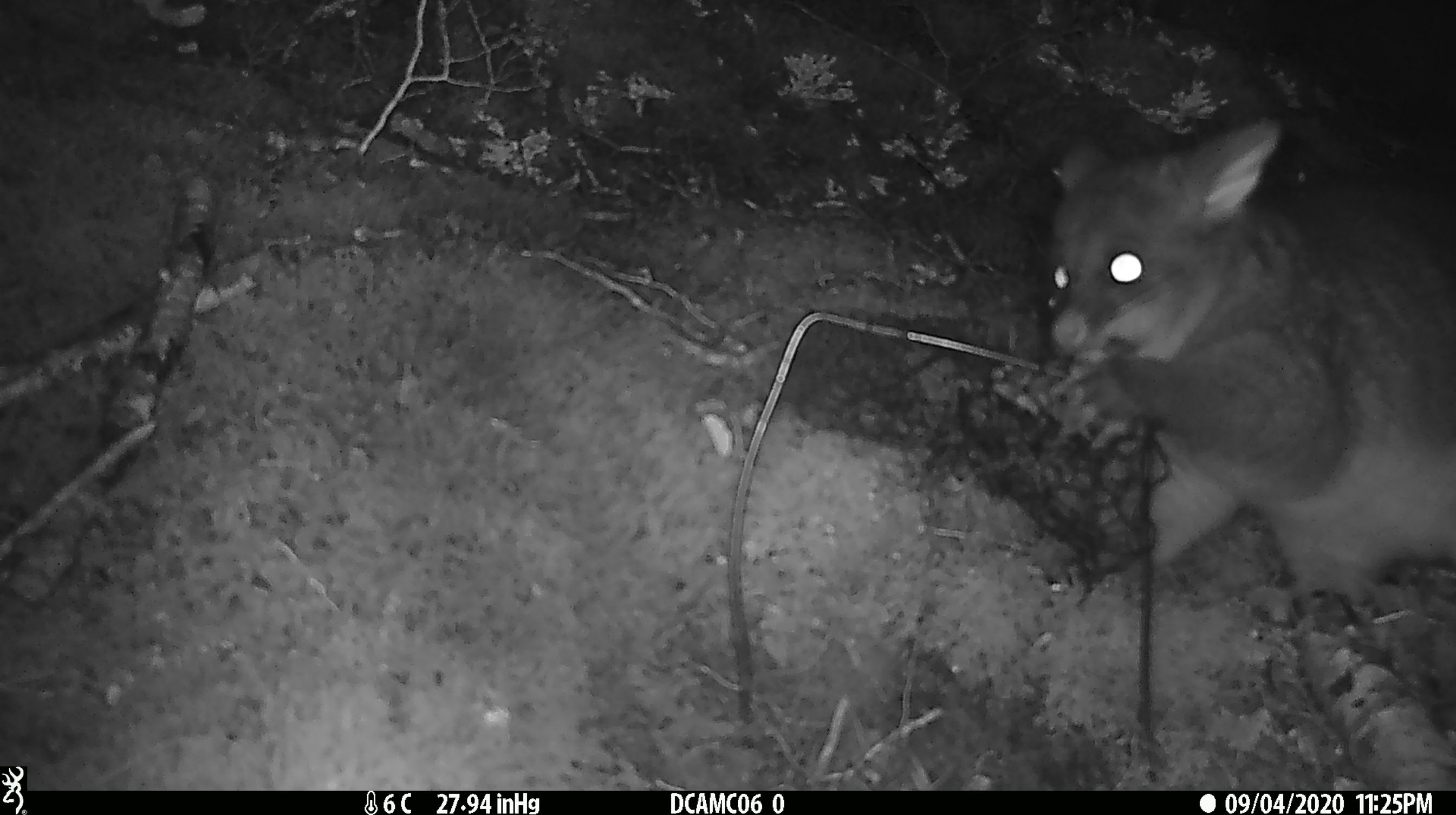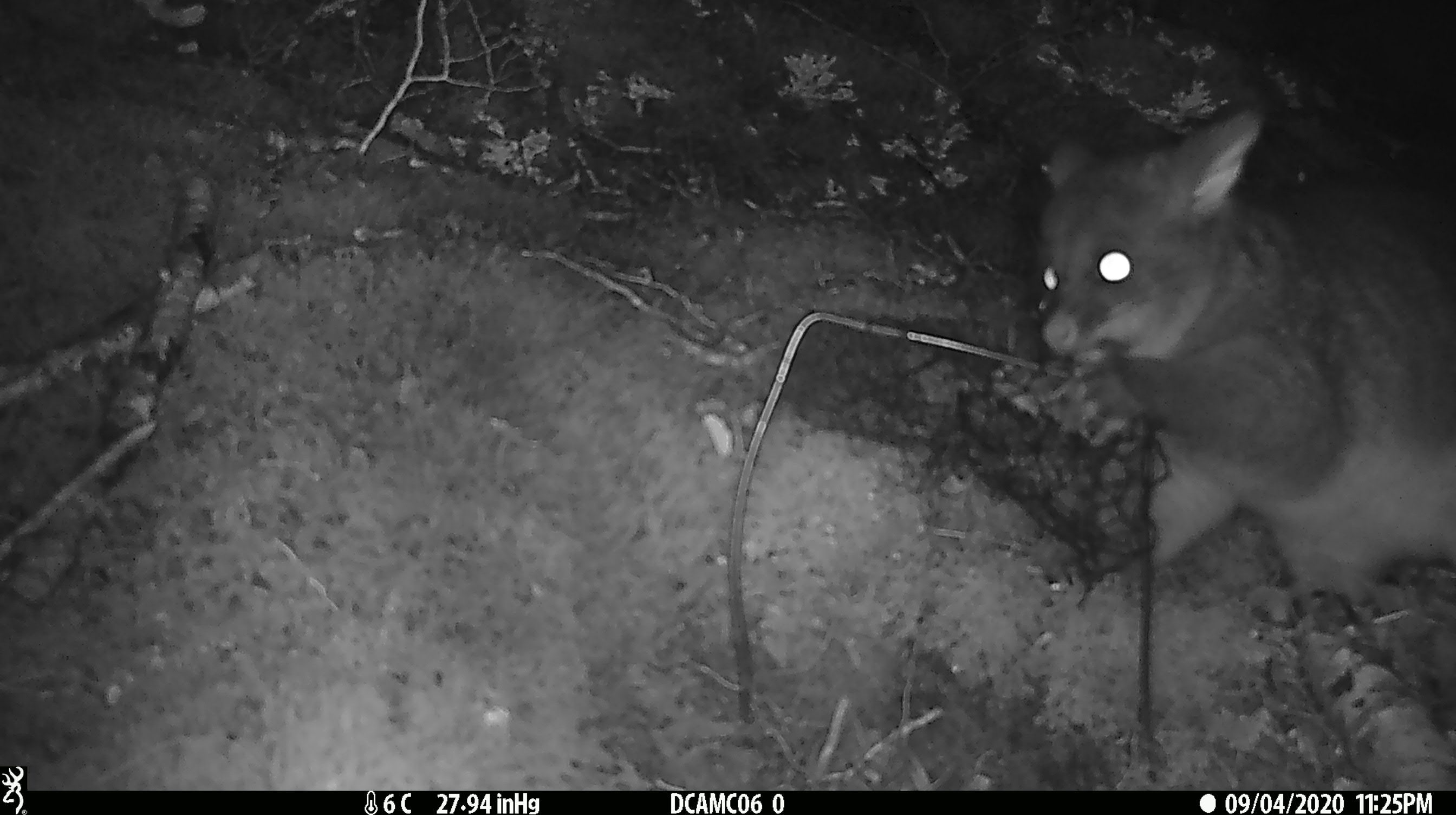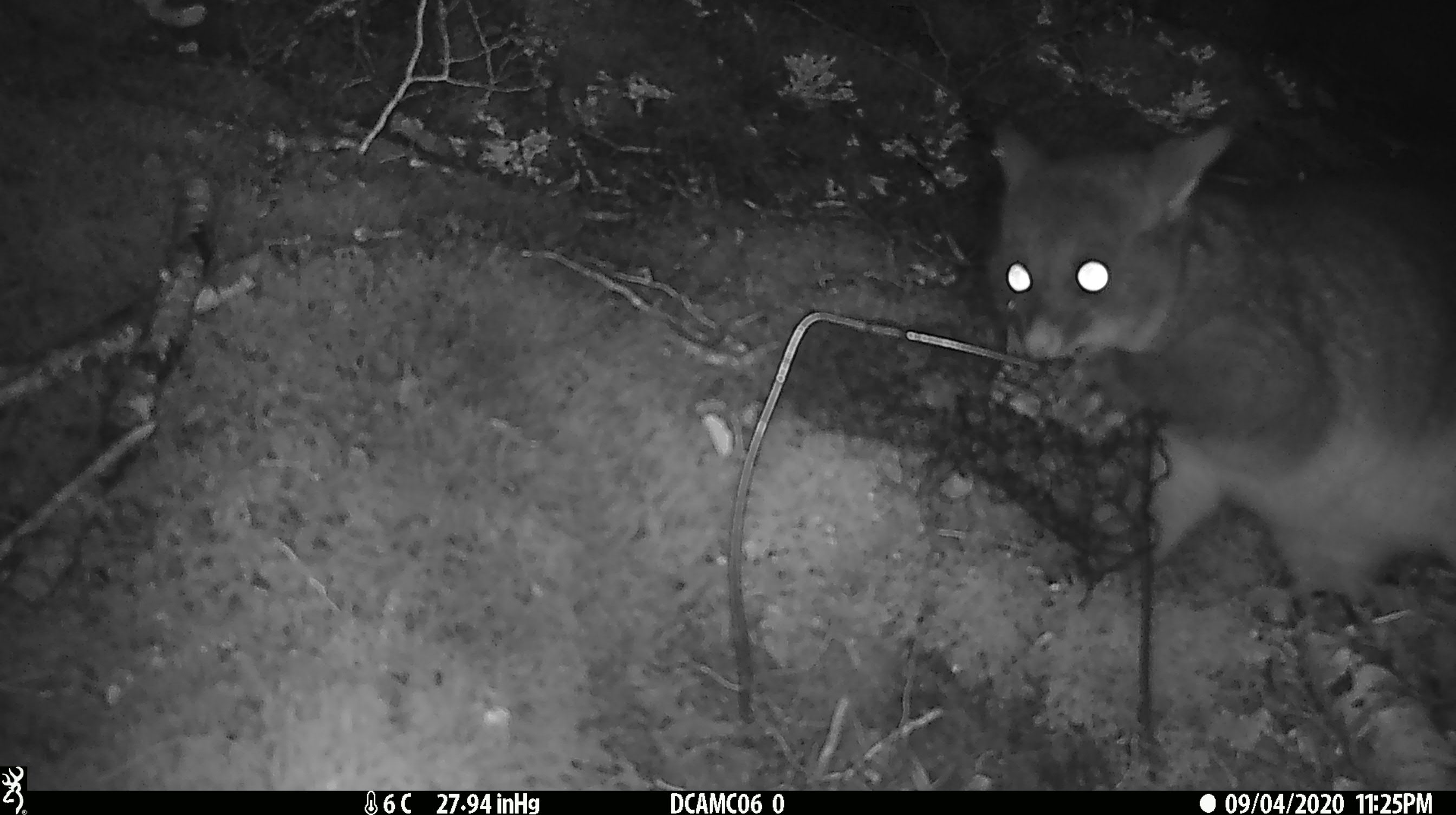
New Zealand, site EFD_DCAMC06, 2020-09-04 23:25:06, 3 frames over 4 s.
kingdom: Animalia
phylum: Chordata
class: Mammalia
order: Diprotodontia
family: Phalangeridae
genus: Trichosurus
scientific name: Trichosurus vulpecula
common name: common brushtail possum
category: possum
Possum (common brushtail possum) (Trichosurus vulpecula).